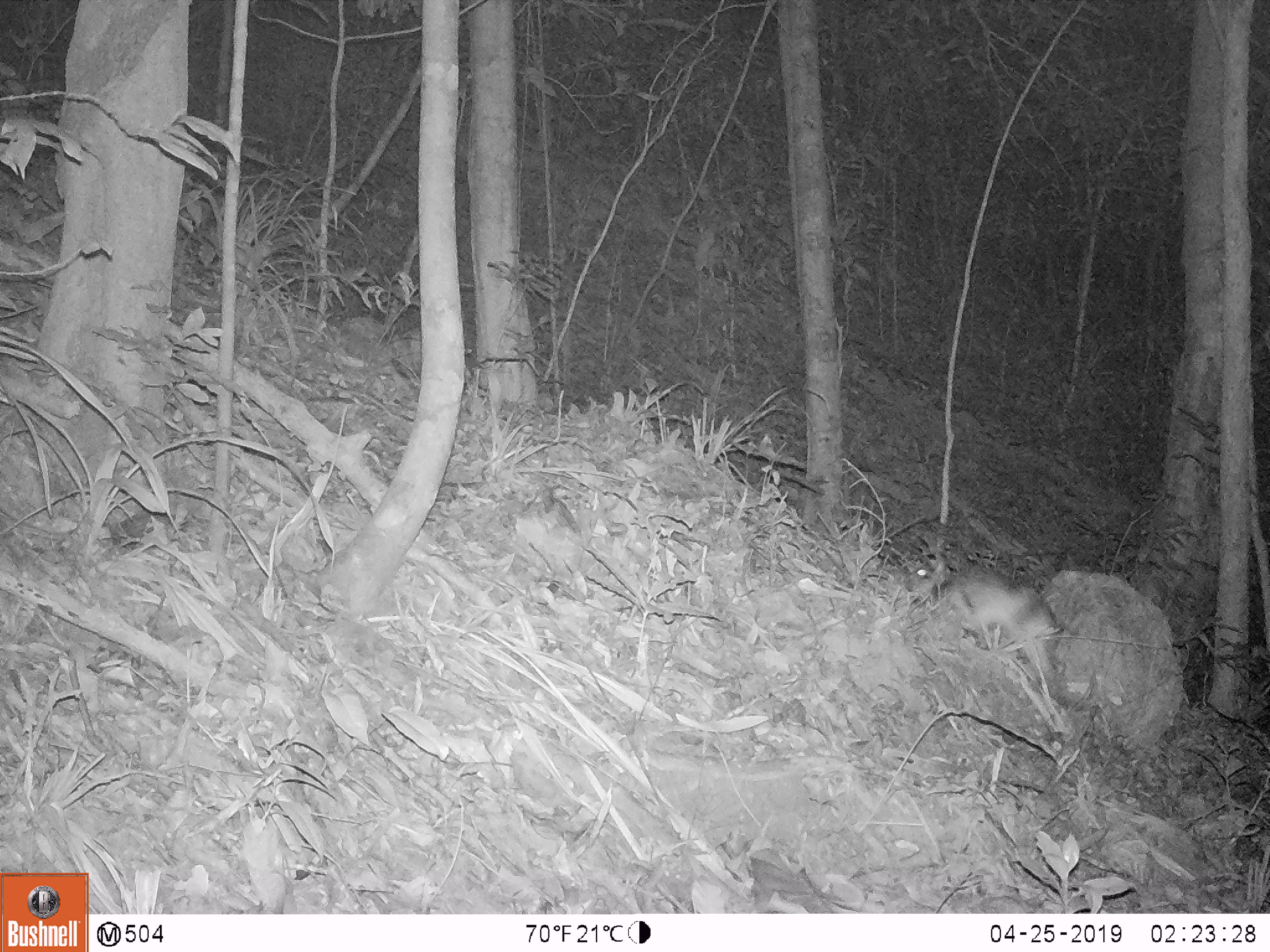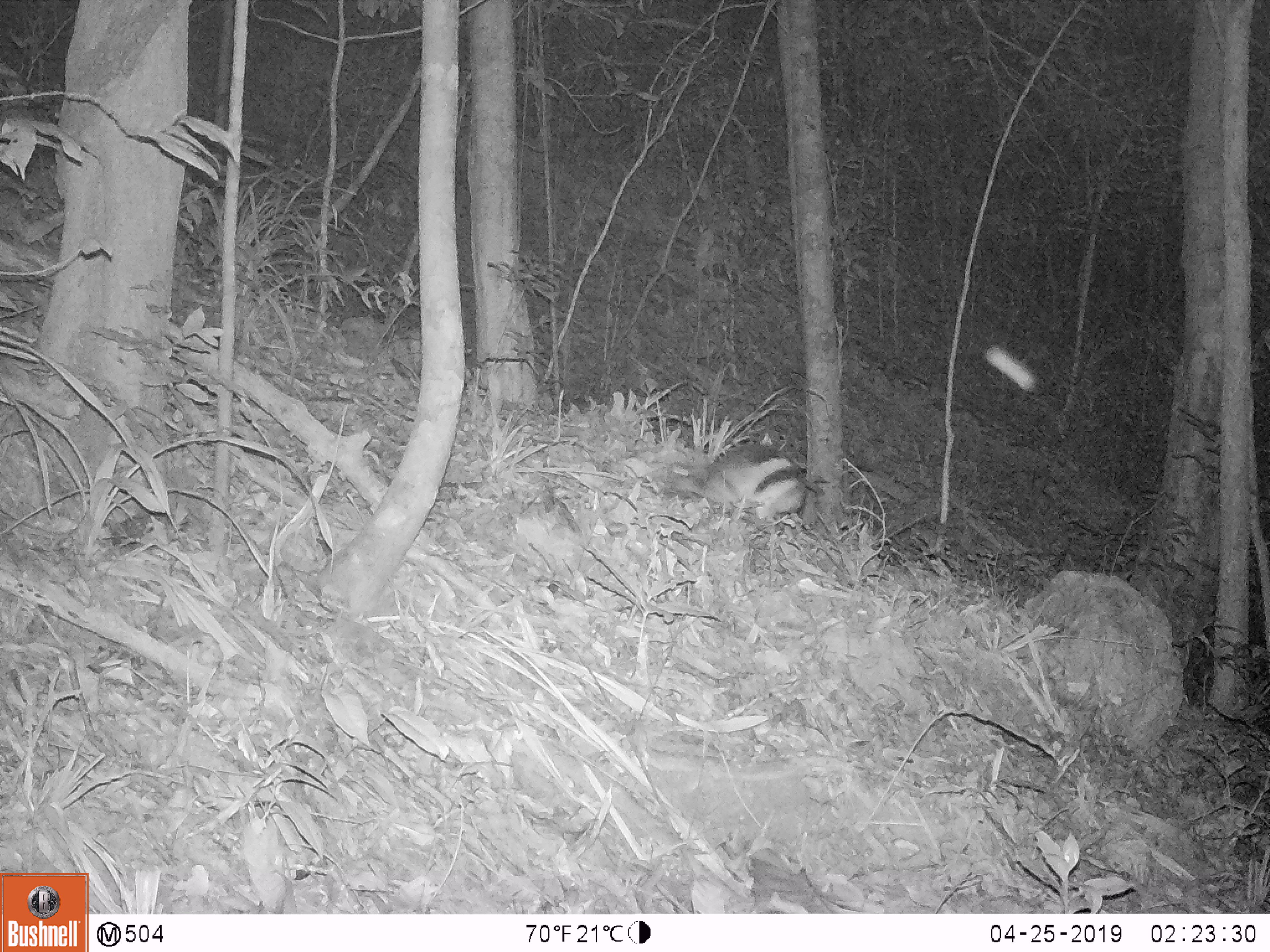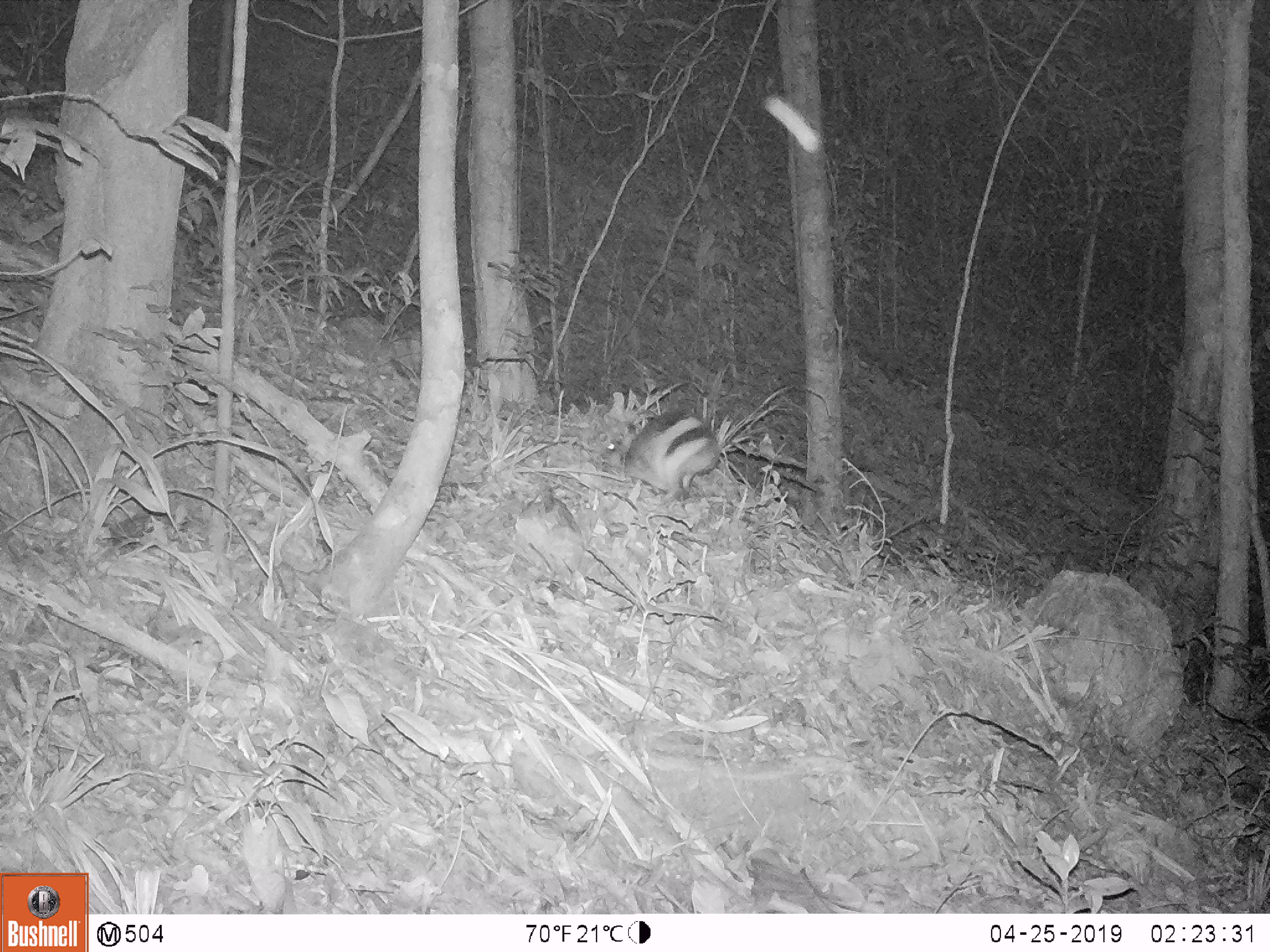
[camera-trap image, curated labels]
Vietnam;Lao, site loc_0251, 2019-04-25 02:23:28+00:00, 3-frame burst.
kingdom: Animalia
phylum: Chordata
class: Mammalia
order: Lagomorpha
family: Leporidae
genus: Nesolagus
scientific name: Nesolagus timminsi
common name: annamite striped rabbit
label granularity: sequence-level